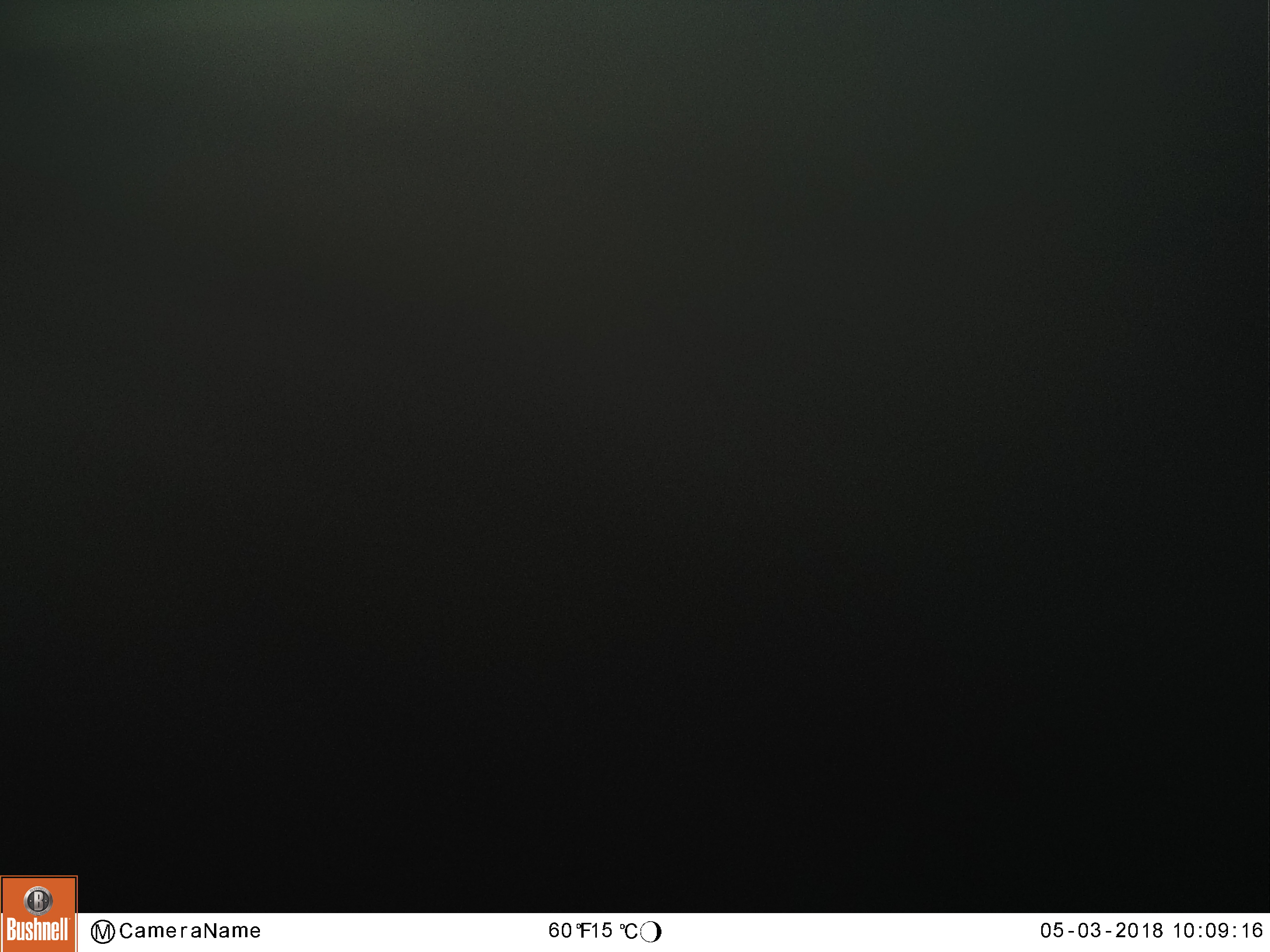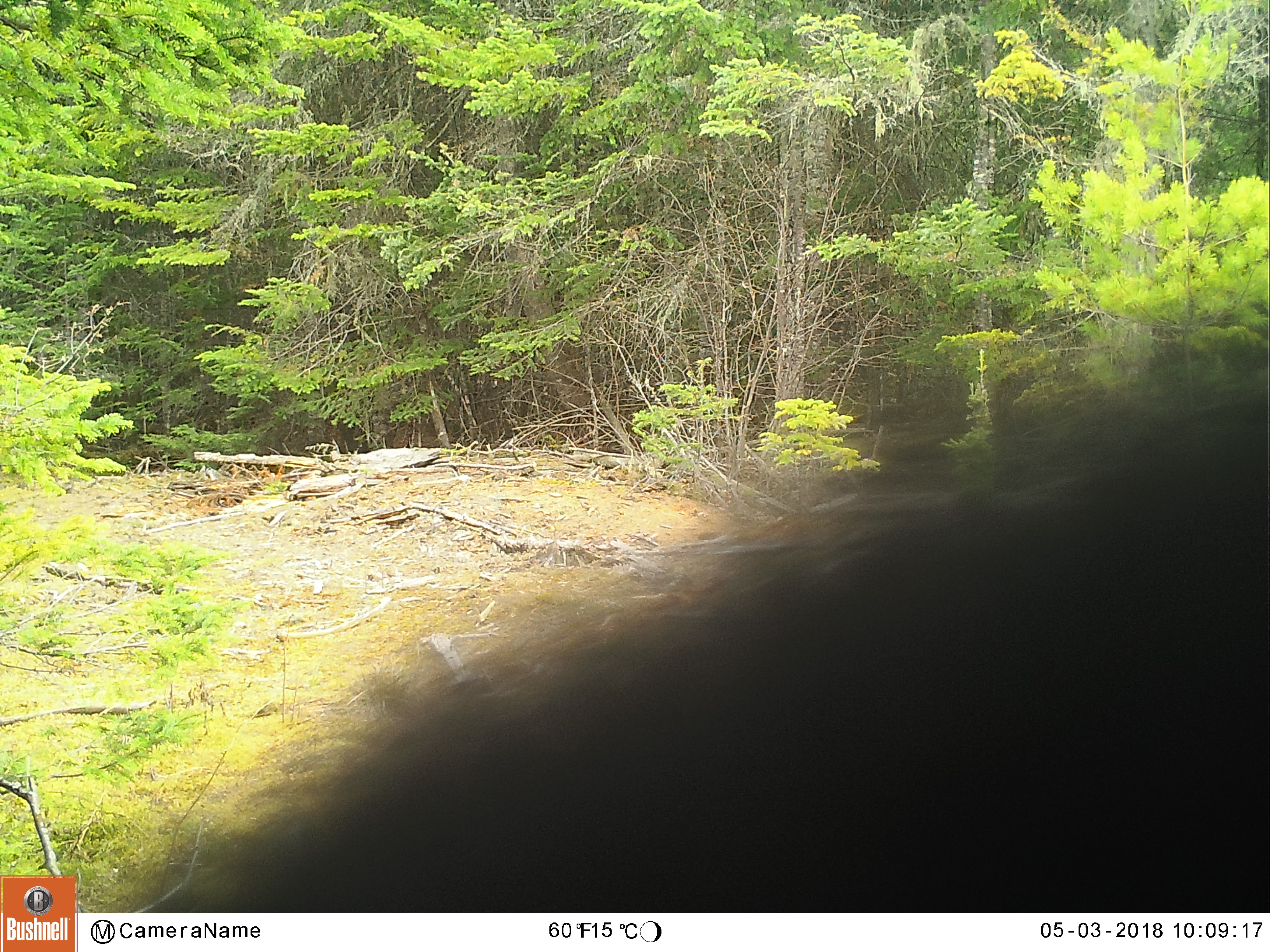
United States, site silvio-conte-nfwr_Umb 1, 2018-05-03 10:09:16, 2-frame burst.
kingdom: Animalia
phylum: Chordata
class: Mammalia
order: Carnivora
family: Ursidae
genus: Ursus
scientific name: Ursus americanus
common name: black bear